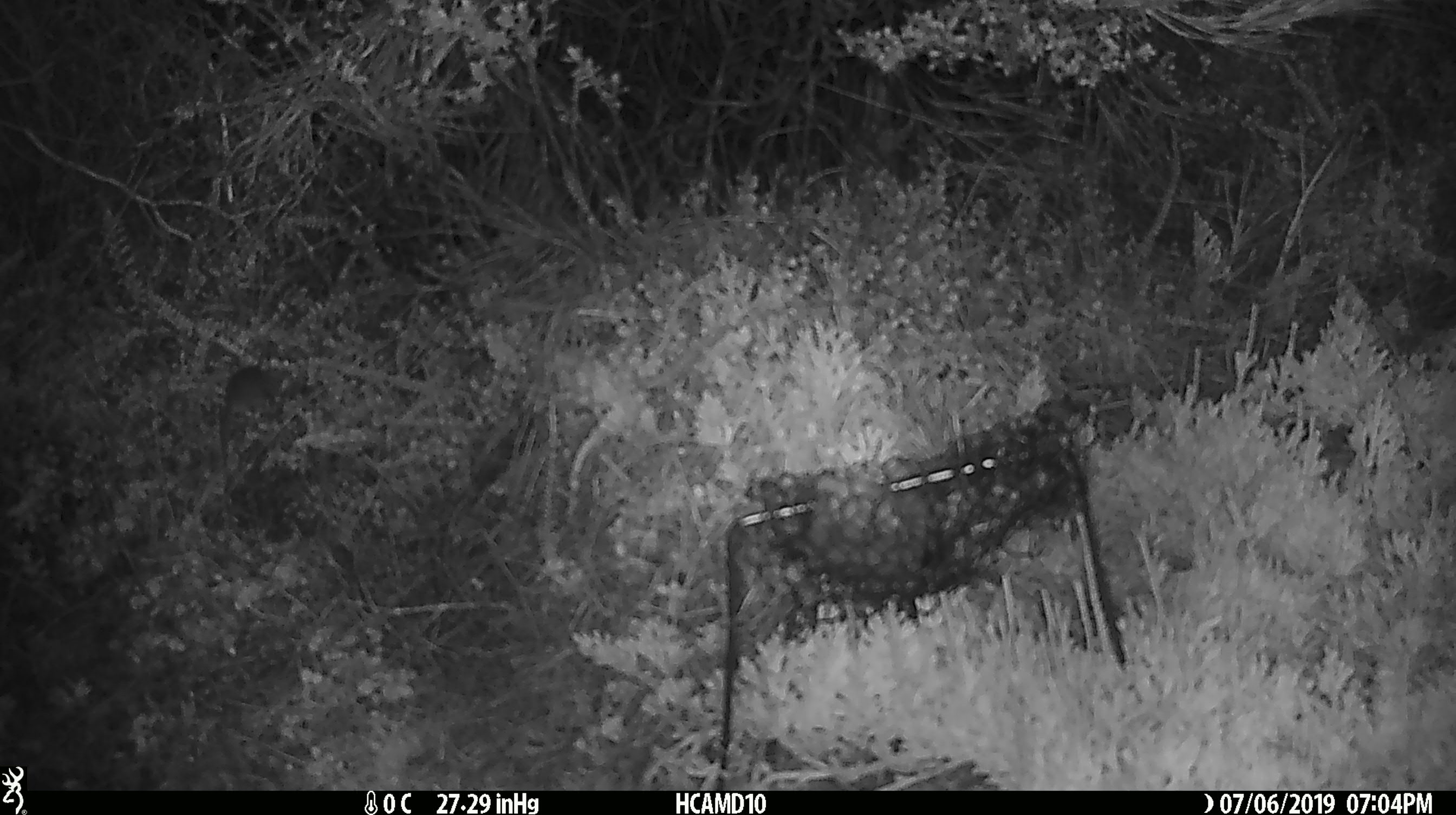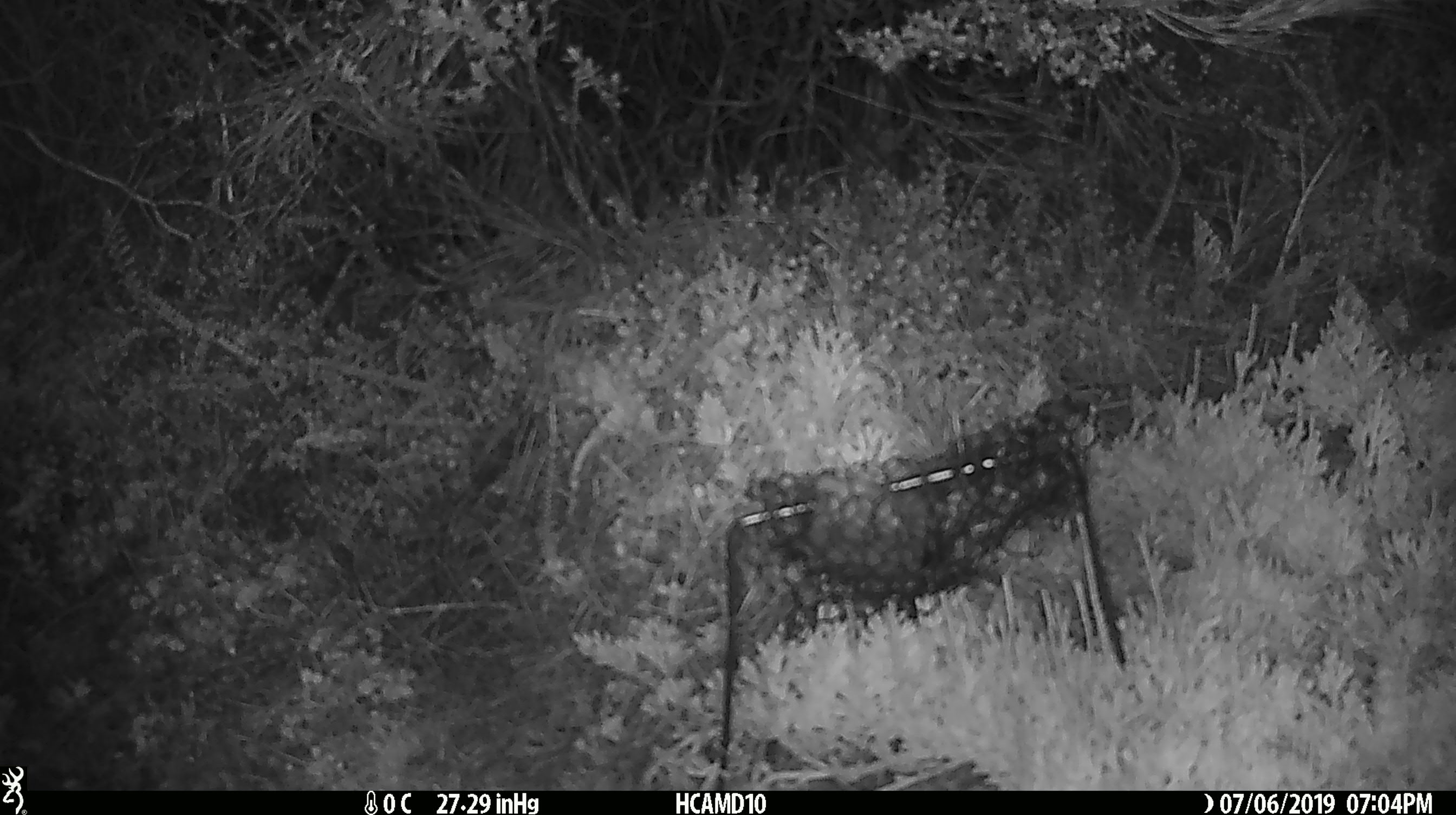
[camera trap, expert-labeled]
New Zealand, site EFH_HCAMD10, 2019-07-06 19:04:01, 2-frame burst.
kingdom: Animalia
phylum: Chordata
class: Mammalia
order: Rodentia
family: Muridae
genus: Mus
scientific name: Mus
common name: mouse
Mouse (Mus).